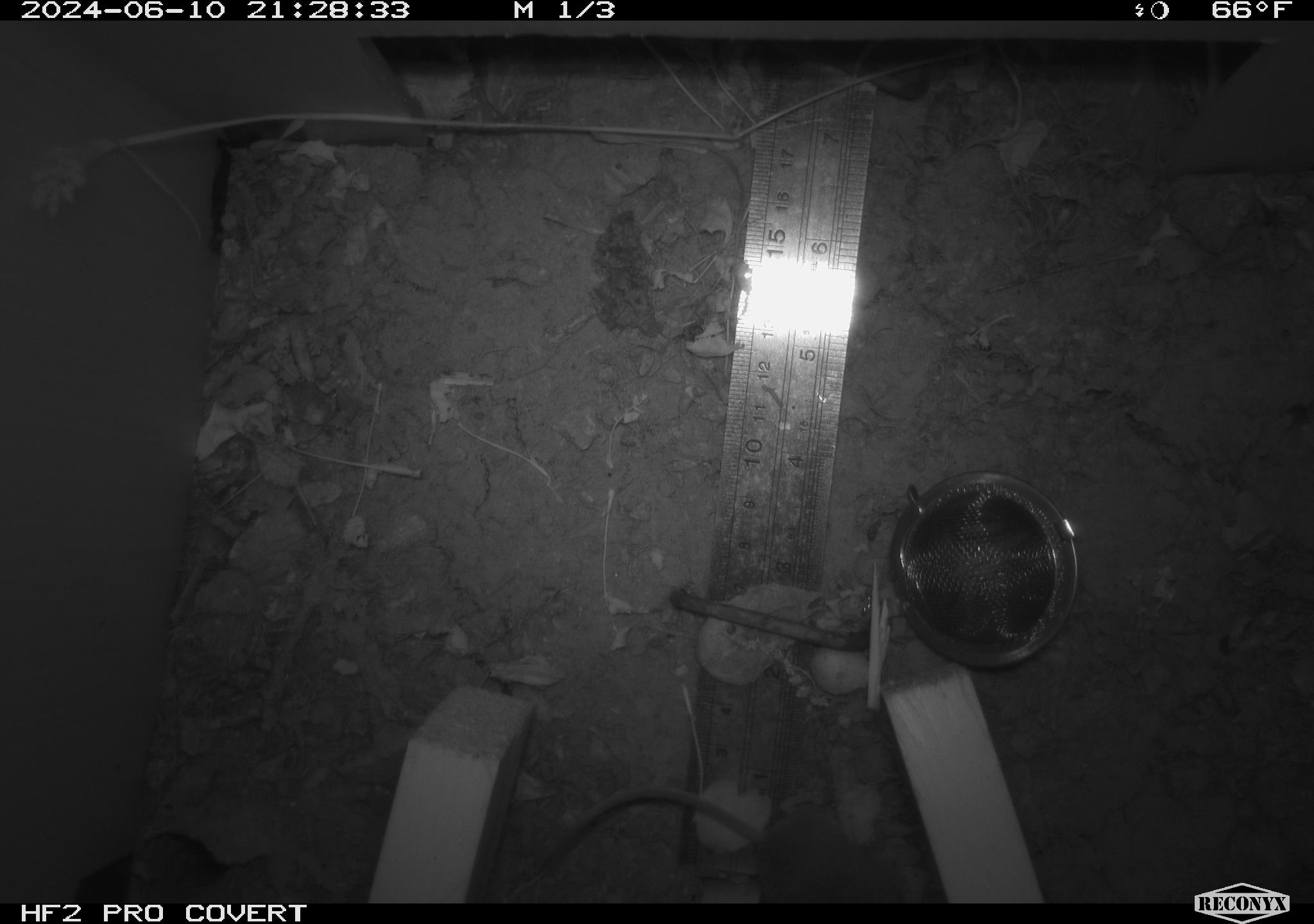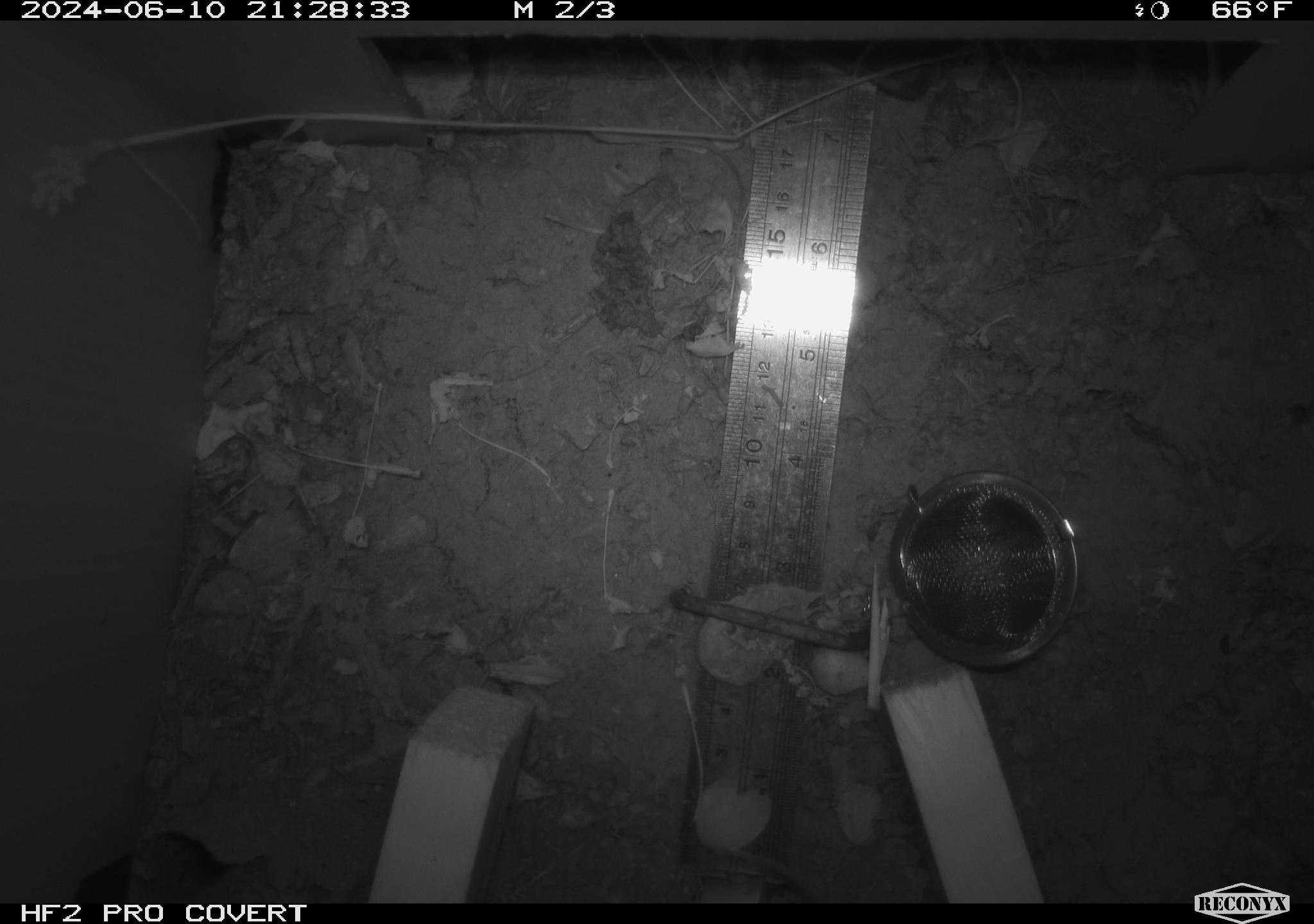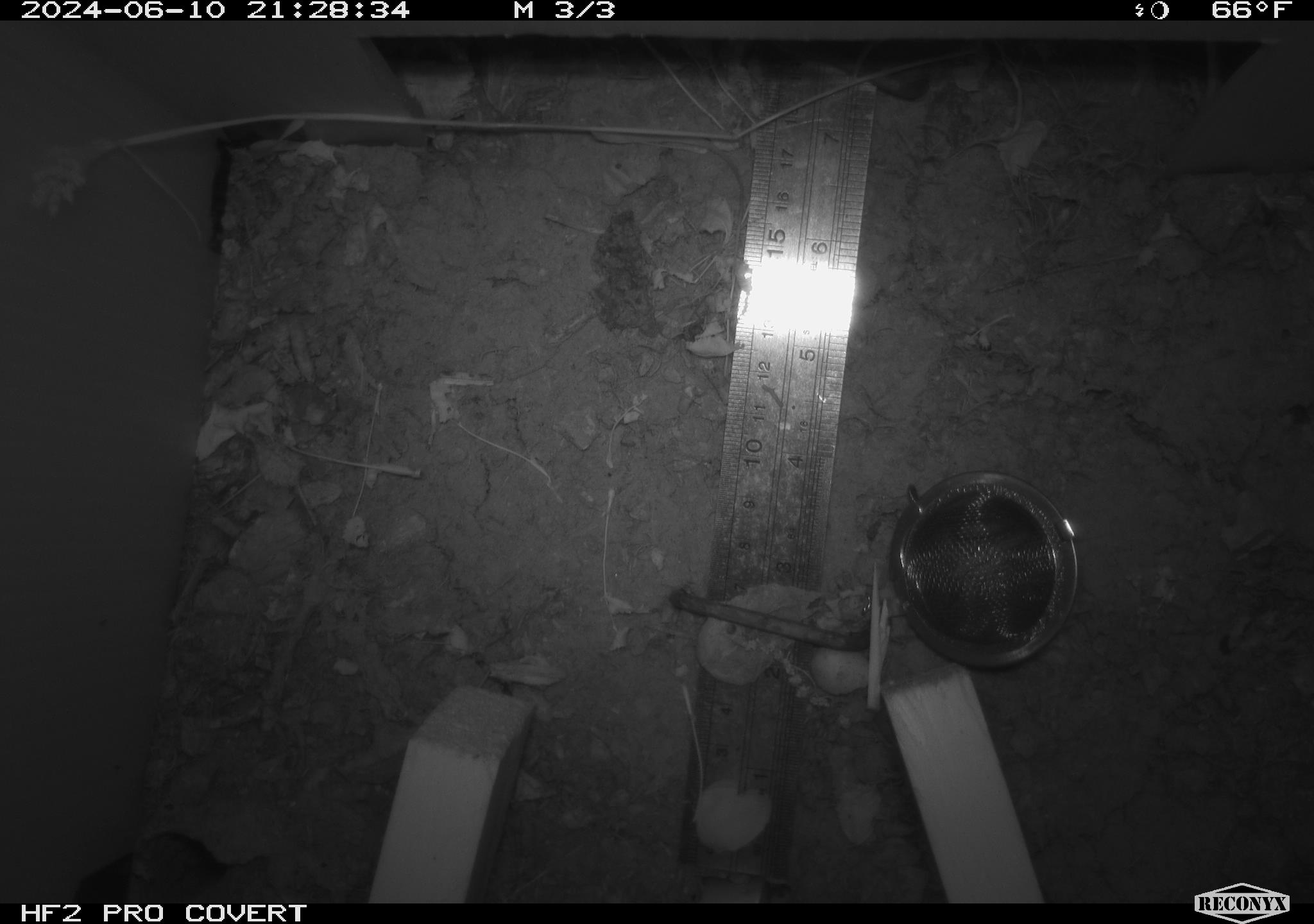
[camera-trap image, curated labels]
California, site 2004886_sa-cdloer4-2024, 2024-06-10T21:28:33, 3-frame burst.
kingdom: Animalia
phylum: Chordata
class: Mammalia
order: Rodentia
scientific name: Rodentia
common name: rodent